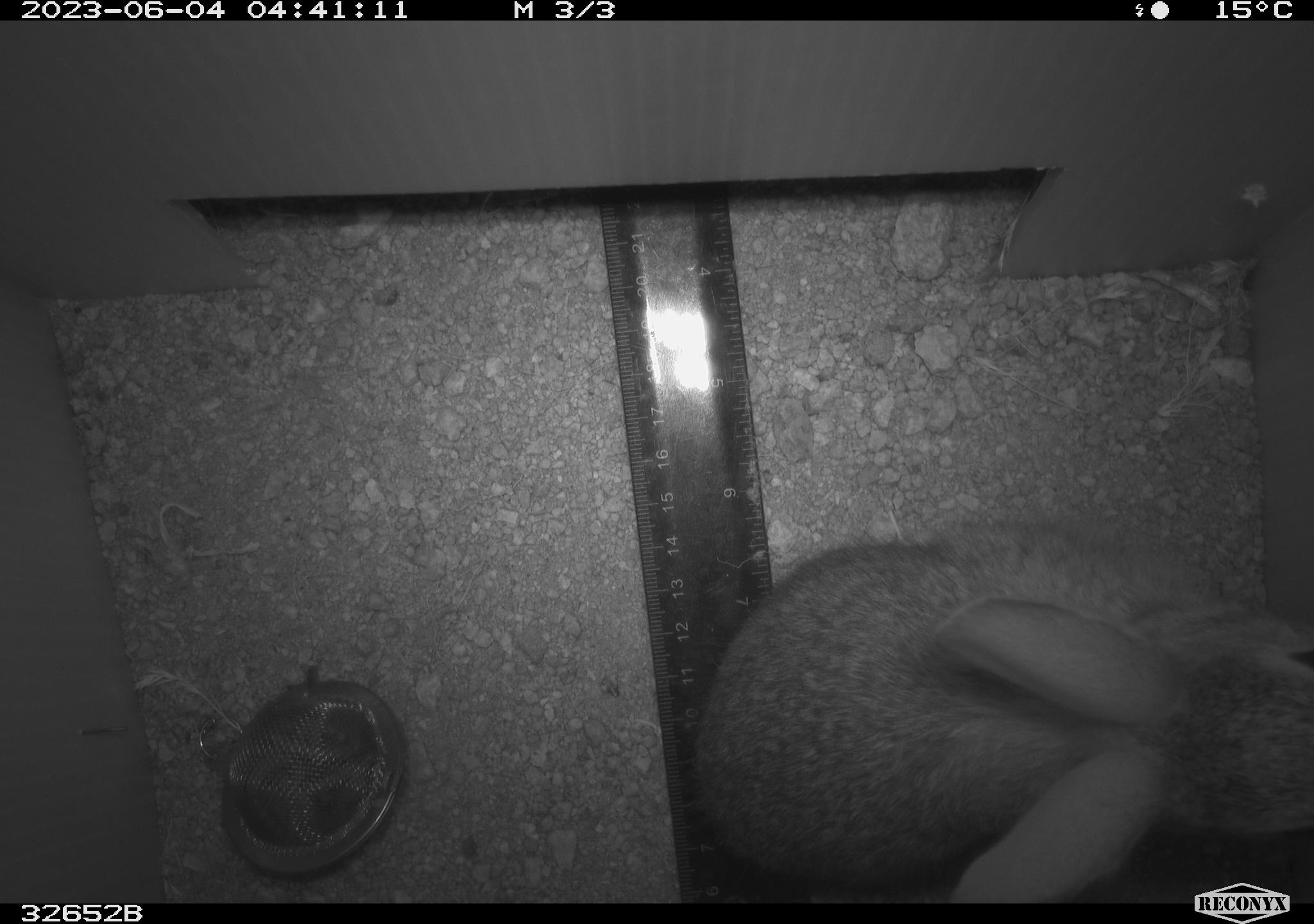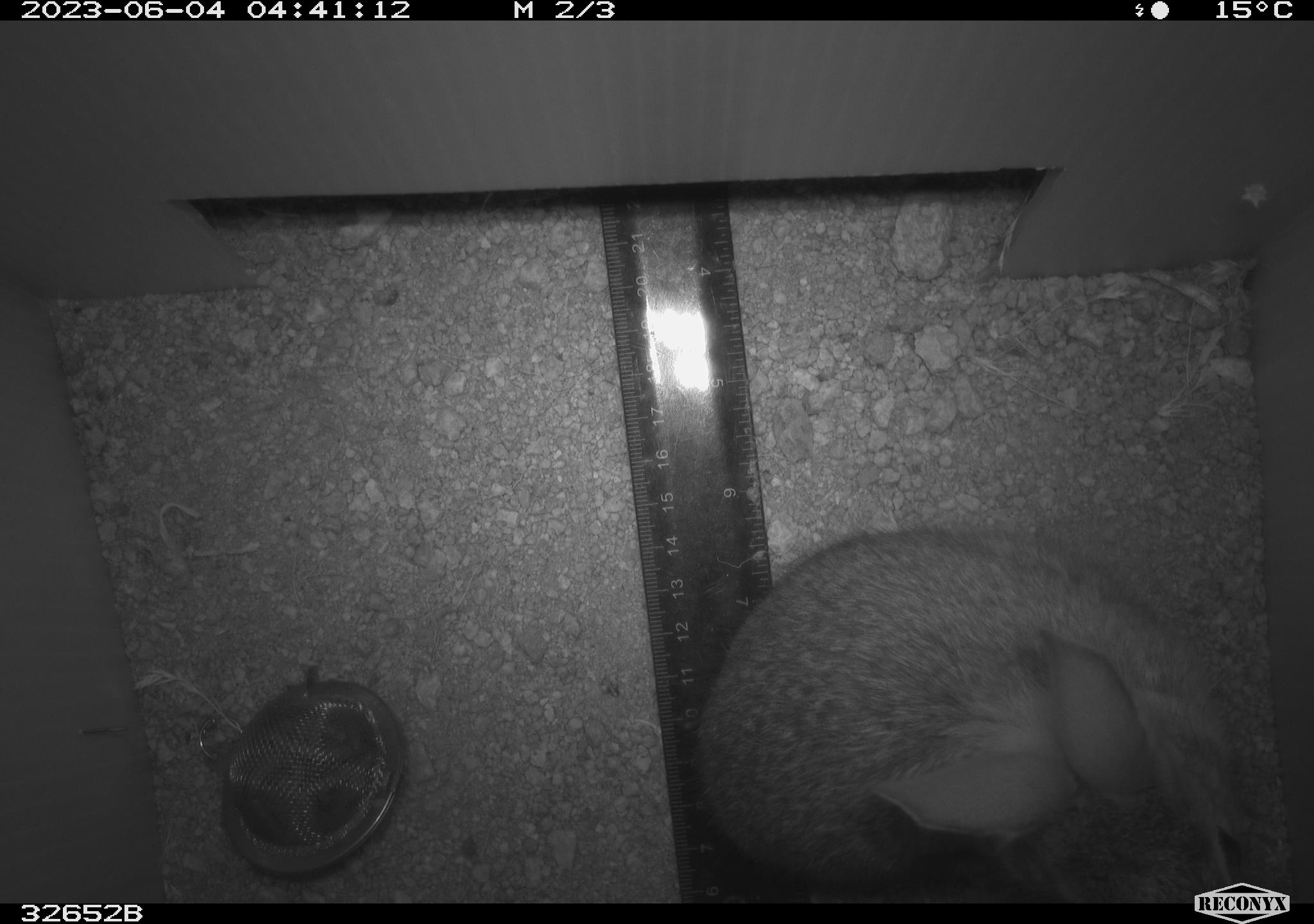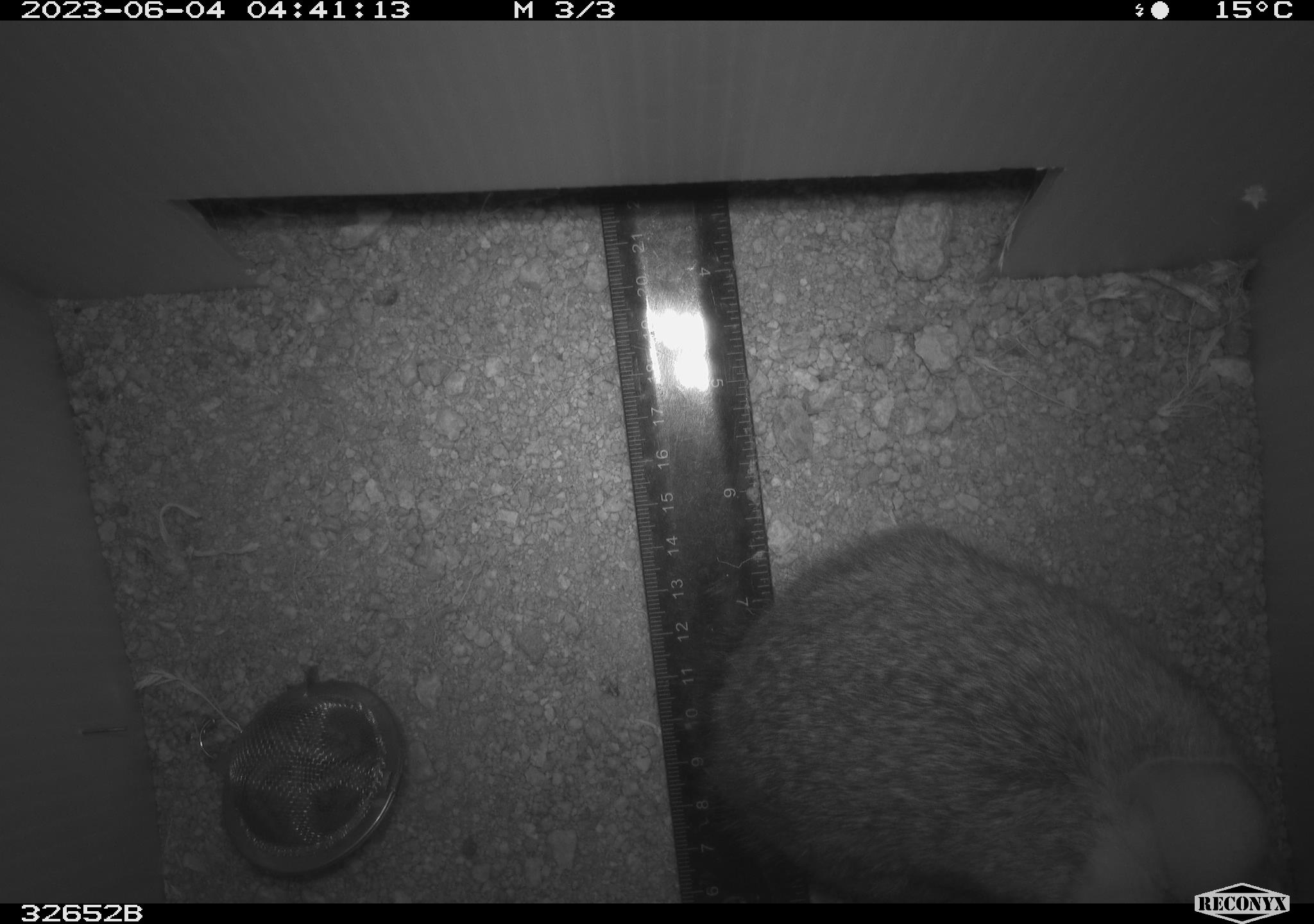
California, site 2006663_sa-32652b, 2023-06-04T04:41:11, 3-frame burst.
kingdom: Animalia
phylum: Chordata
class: Mammalia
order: Lagomorpha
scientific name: Lagomorpha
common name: hares, rabbits, and pikas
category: lagomorpha order